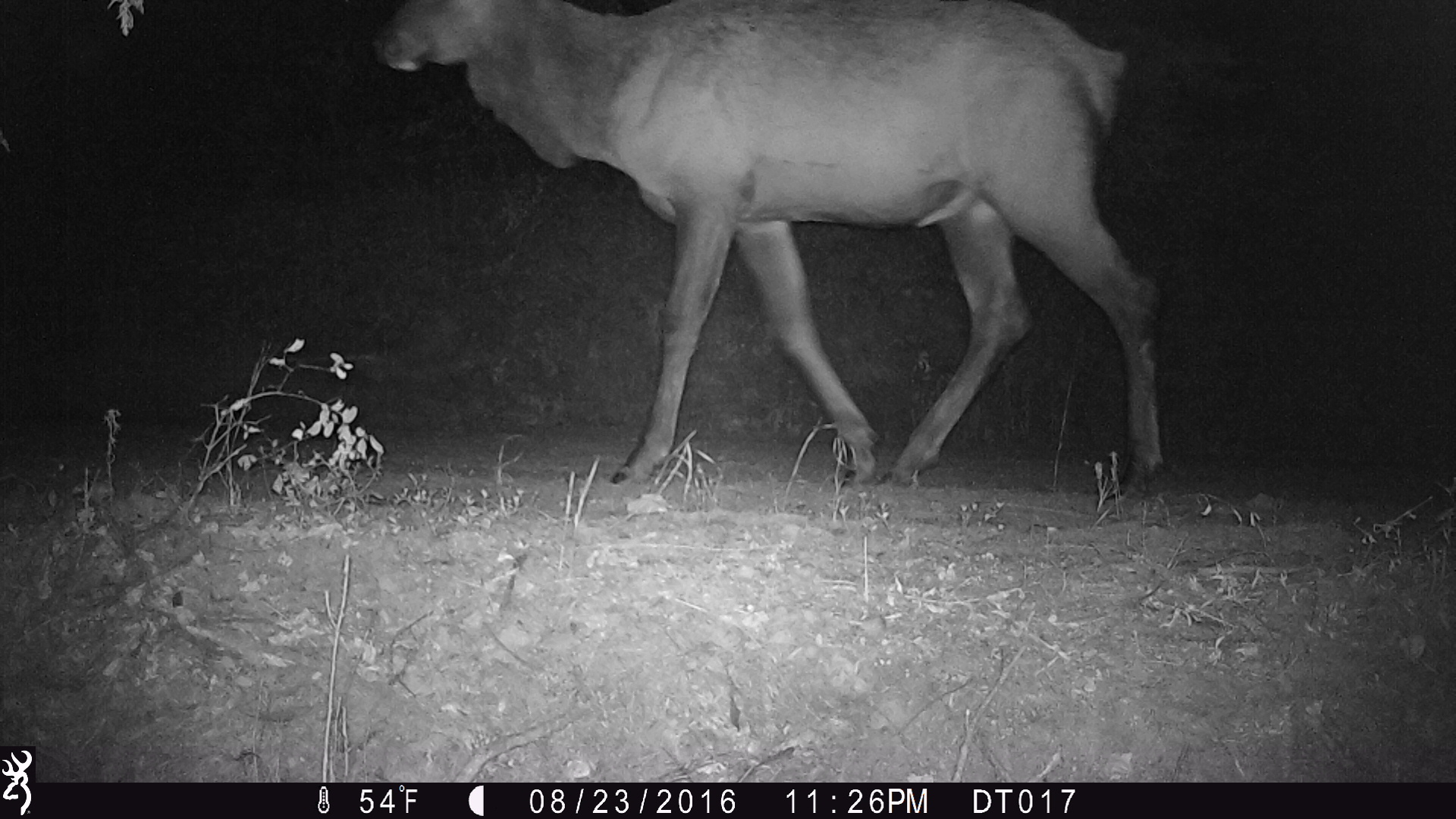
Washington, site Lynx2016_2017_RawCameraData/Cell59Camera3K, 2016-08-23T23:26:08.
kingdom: Animalia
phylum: Chordata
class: Mammalia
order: Artiodactyla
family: Cervidae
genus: Cervus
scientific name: Cervus canadensis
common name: elk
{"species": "Cervus canadensis (elk)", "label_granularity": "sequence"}